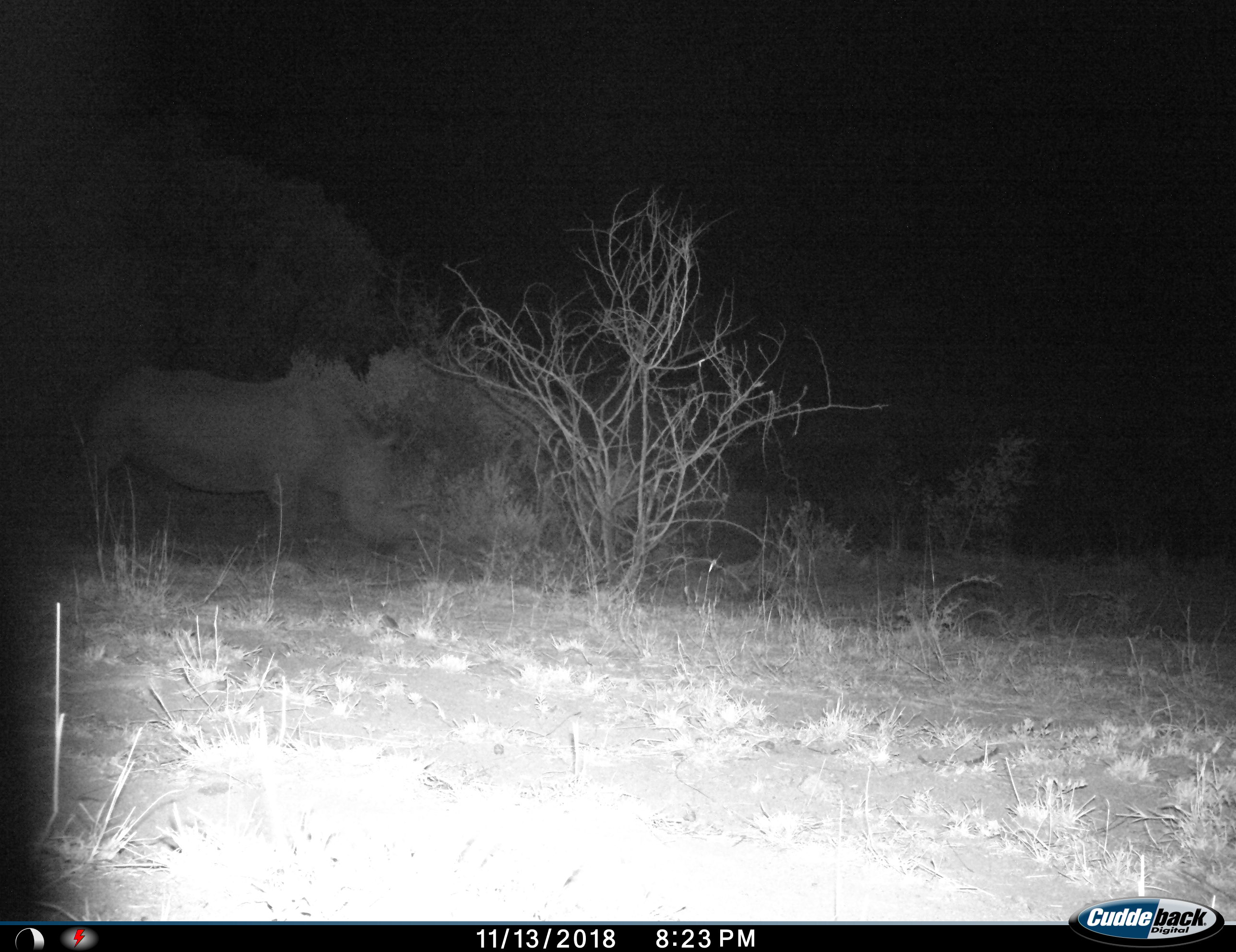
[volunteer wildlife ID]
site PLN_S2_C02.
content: unidentified animal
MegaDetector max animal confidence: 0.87